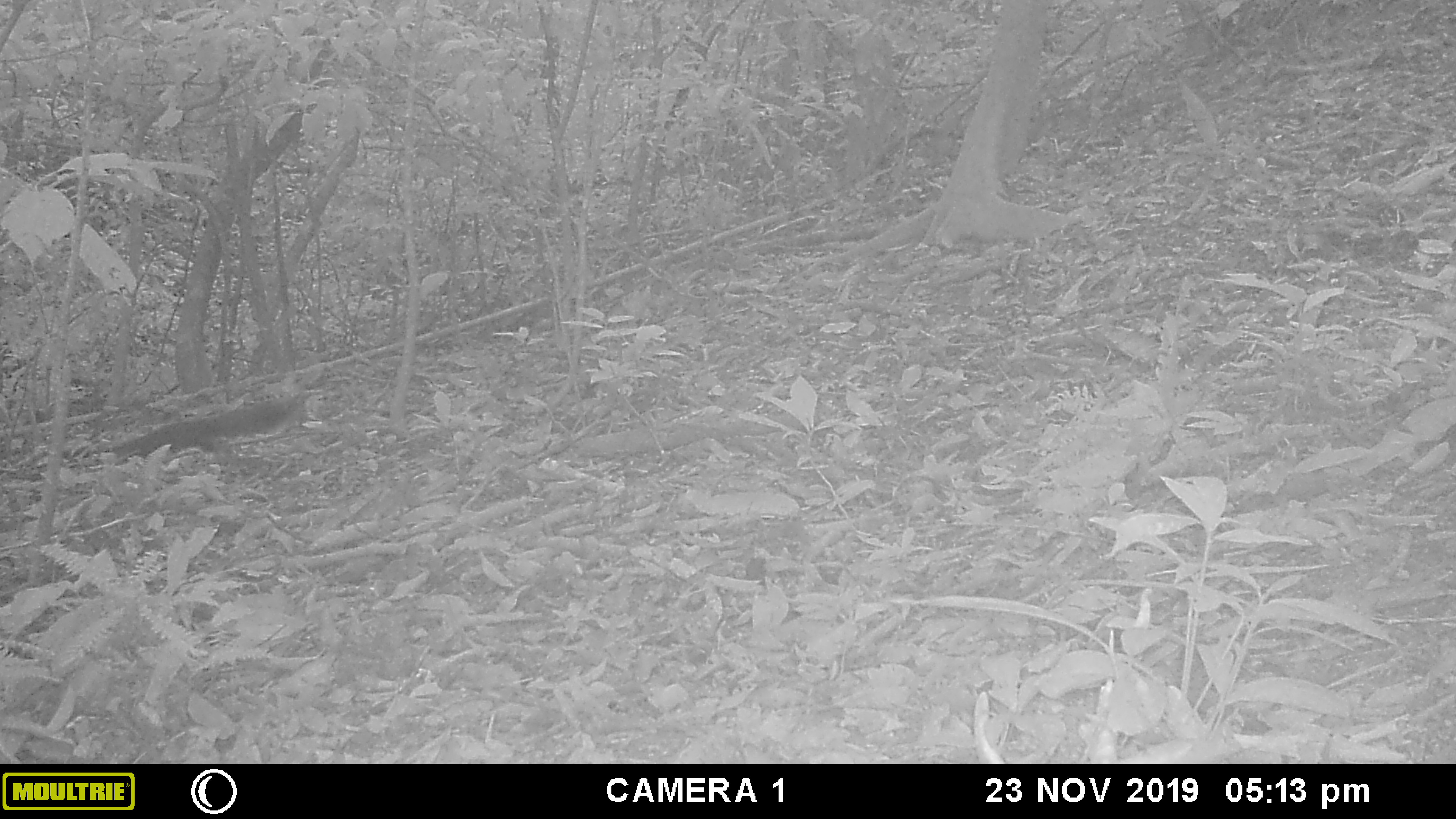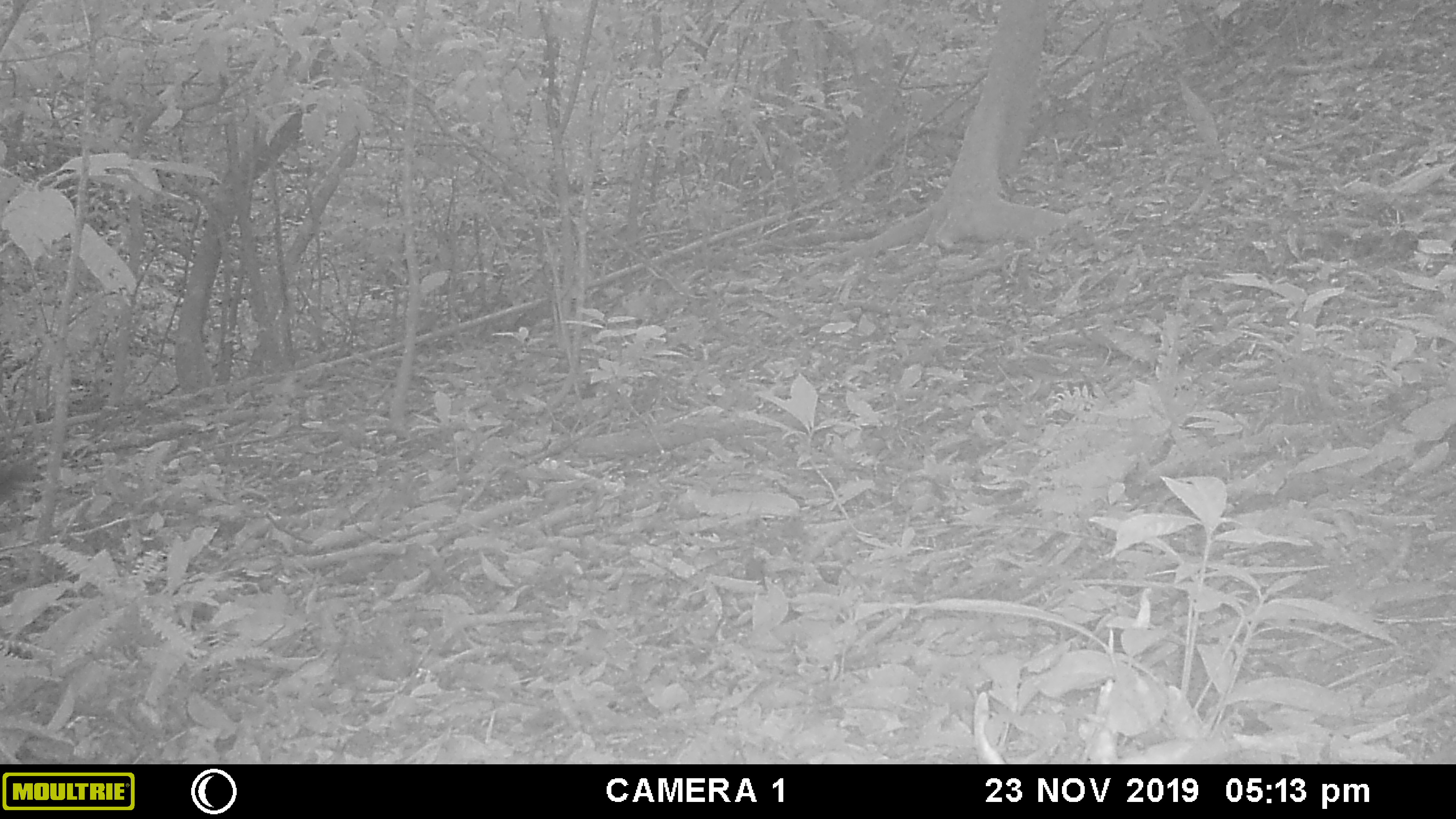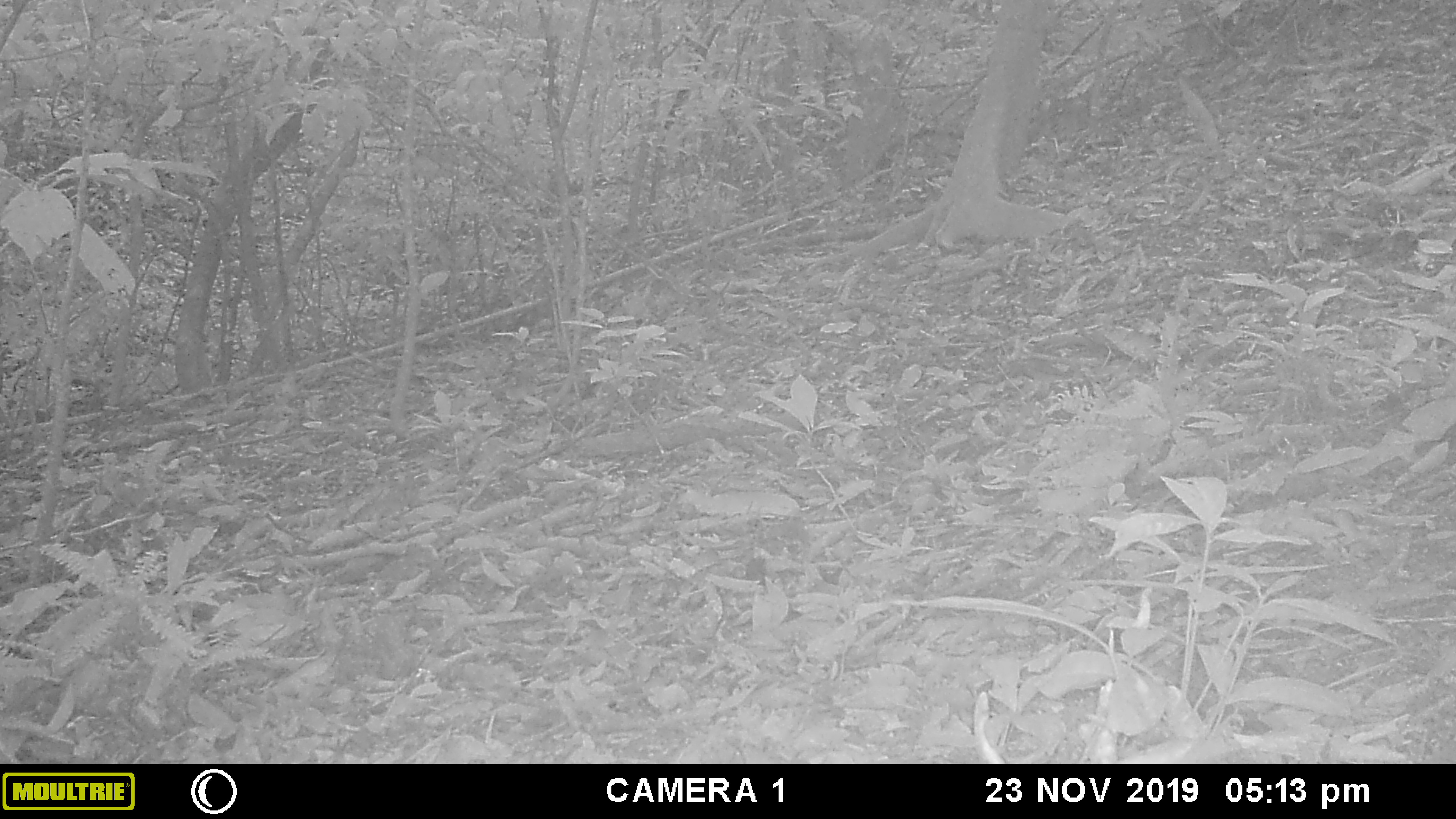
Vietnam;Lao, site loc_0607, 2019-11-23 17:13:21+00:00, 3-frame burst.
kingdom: Animalia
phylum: Chordata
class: Mammalia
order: Rodentia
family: Sciuridae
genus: Callosciurus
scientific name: Callosciurus erythraeus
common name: pallas's squirrel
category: pallass squirrel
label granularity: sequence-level